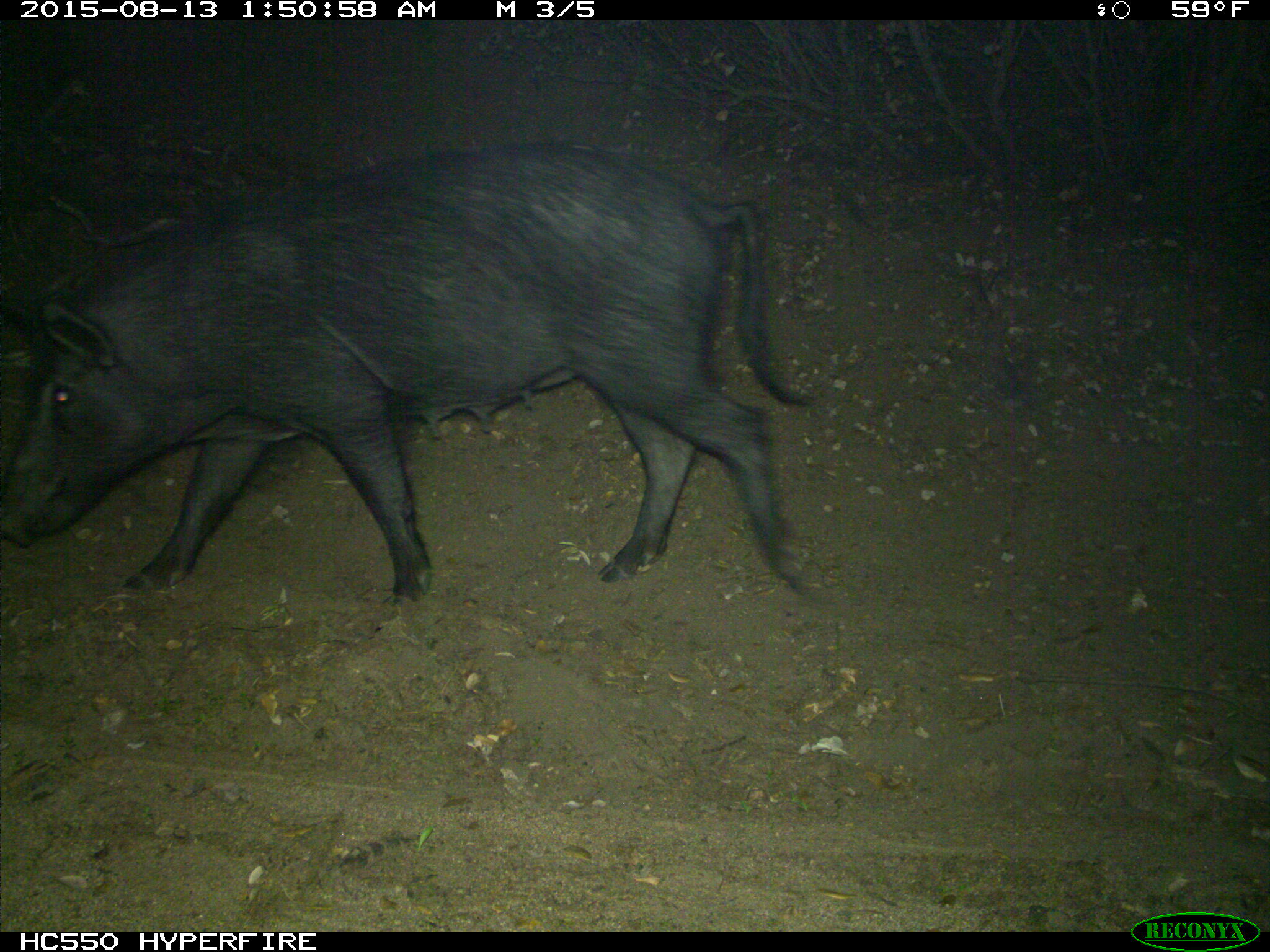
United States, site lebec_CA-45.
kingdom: Animalia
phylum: Chordata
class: Mammalia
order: Artiodactyla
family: Suidae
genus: Sus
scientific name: Sus scrofa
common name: wild boar